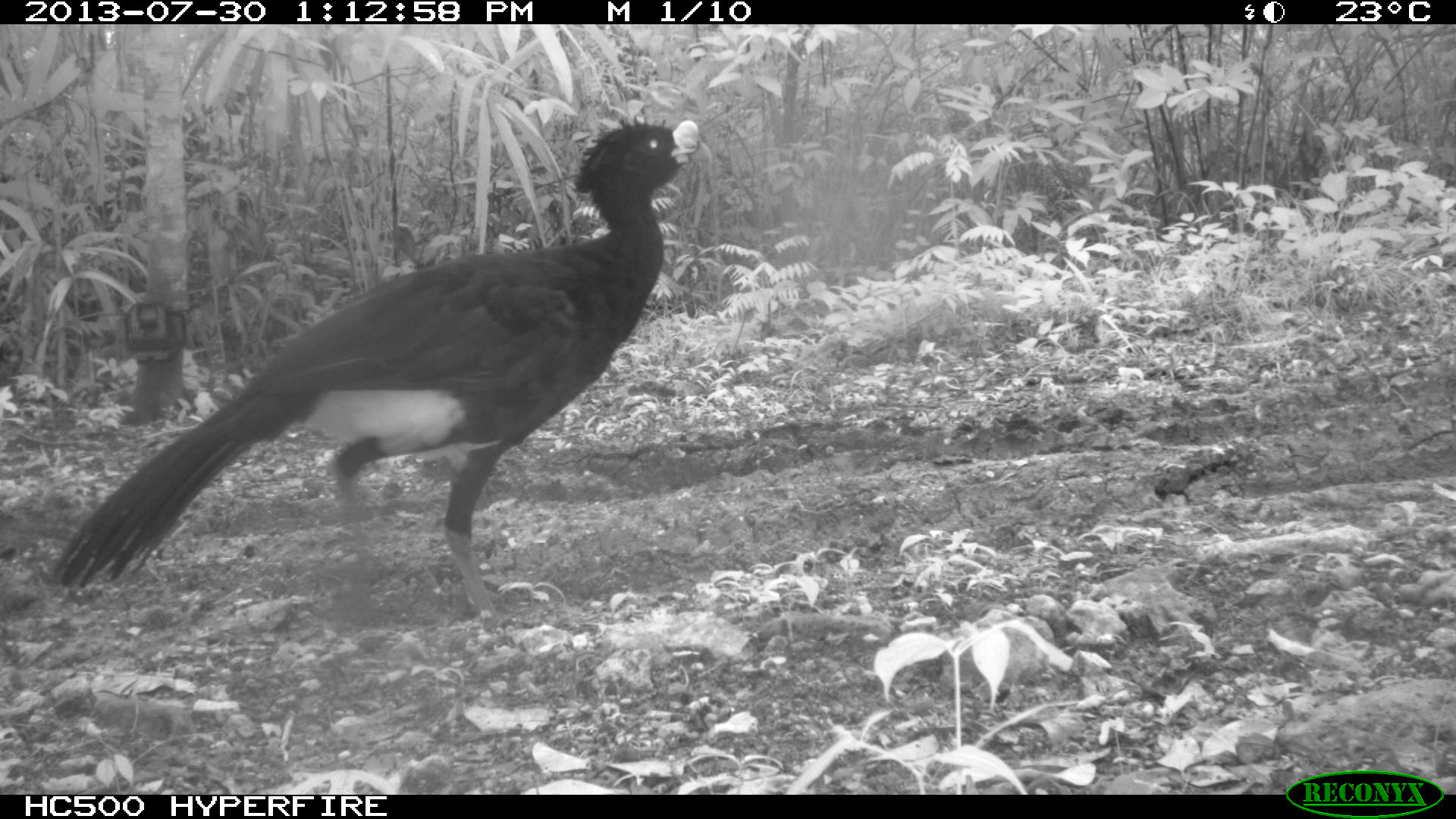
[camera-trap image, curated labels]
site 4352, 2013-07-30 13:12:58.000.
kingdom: Animalia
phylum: Chordata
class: Aves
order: Galliformes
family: Cracidae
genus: Crax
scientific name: Crax rubra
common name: great curassow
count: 1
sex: male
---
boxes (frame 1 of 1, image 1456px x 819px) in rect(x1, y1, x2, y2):
crax rubra: rect(49, 113, 712, 630)